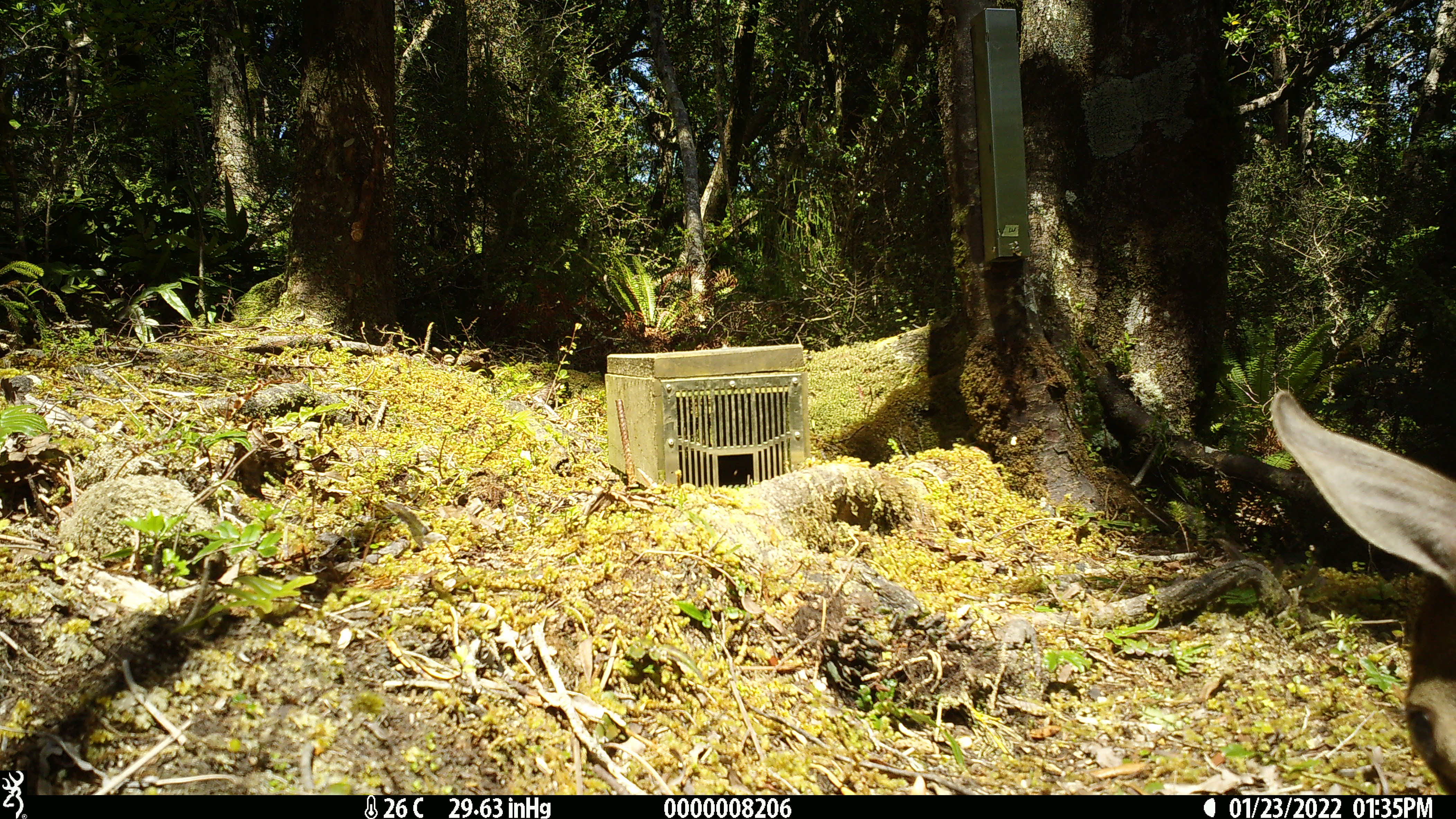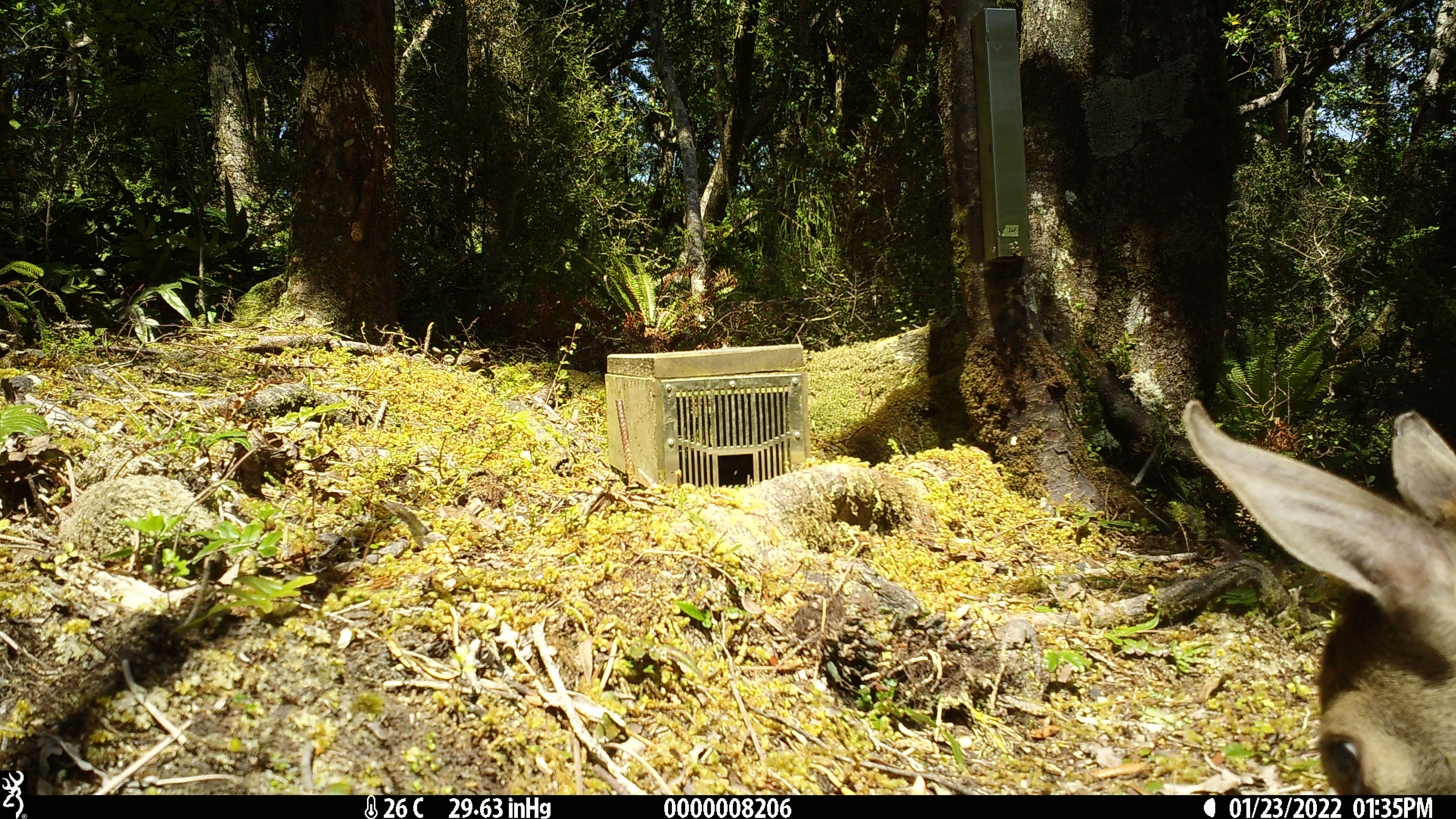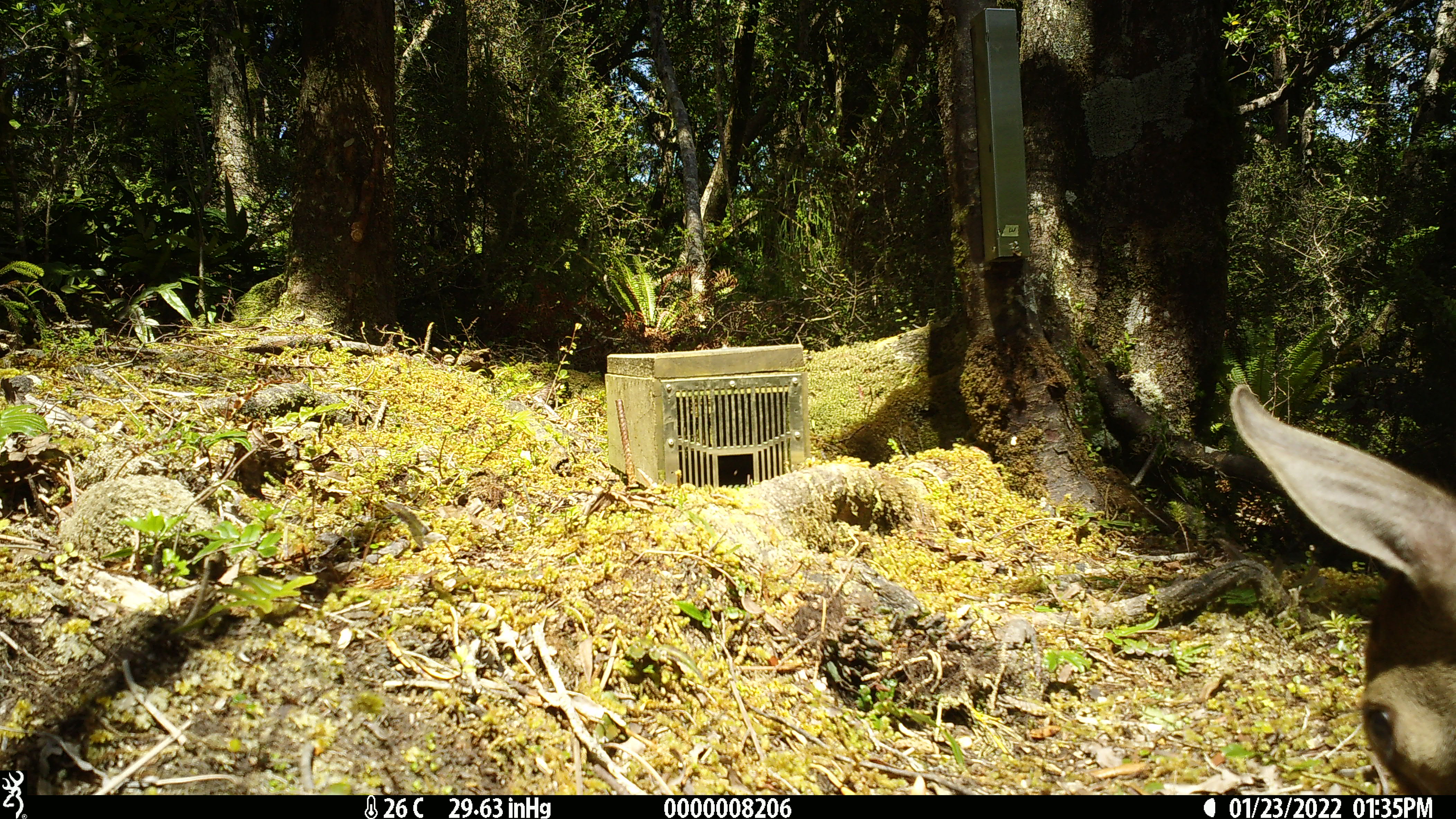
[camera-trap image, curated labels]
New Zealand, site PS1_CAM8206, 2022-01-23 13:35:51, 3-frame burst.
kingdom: Animalia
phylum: Chordata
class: Mammalia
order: Artiodactyla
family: Cervidae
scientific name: Cervidae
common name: deer